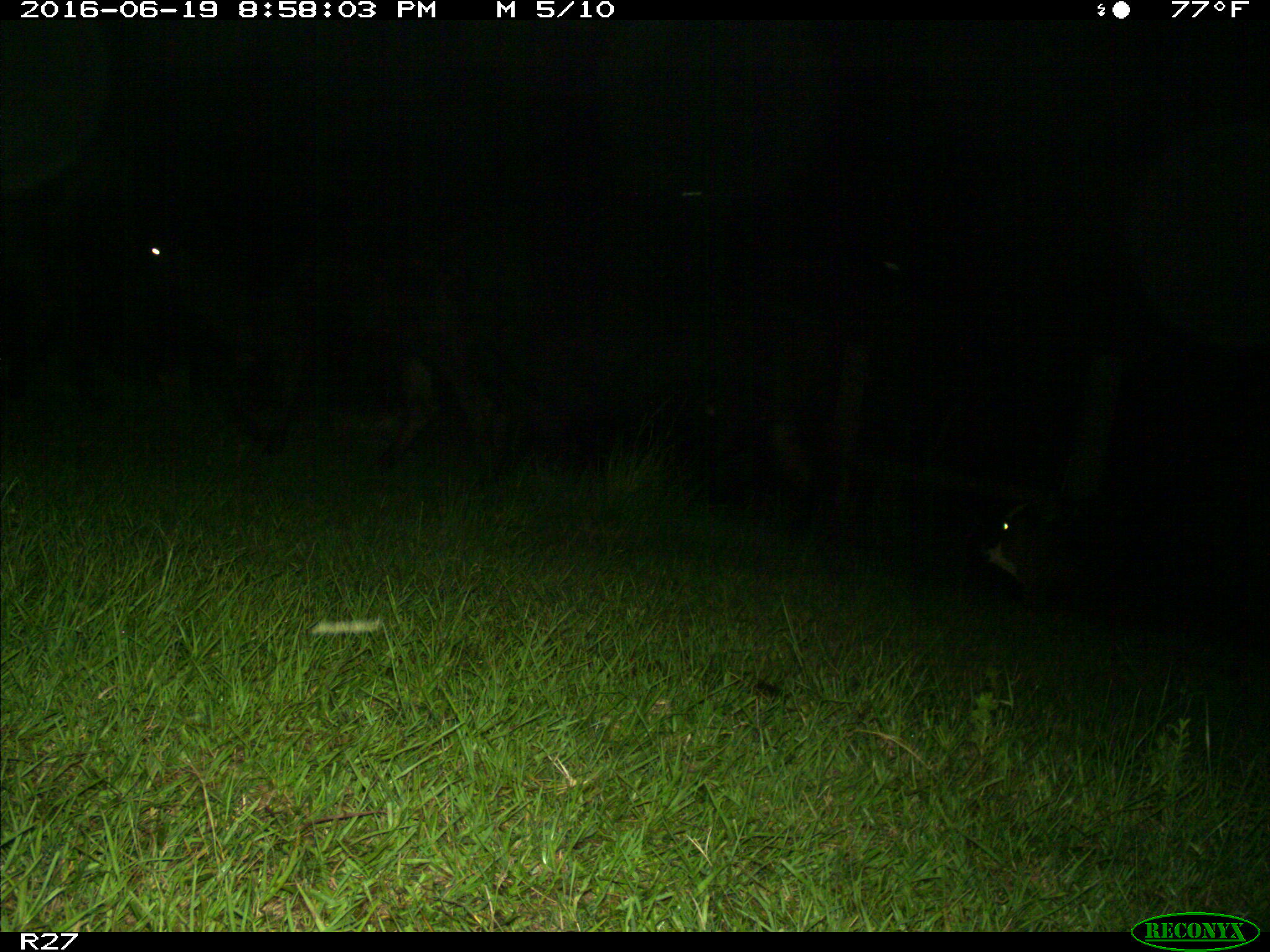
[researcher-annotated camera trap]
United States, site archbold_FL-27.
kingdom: Animalia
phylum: Chordata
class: Mammalia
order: Artiodactyla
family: Bovidae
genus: Bos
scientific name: Bos taurus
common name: domestic cow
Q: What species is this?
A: Bos taurus (domestic cow).